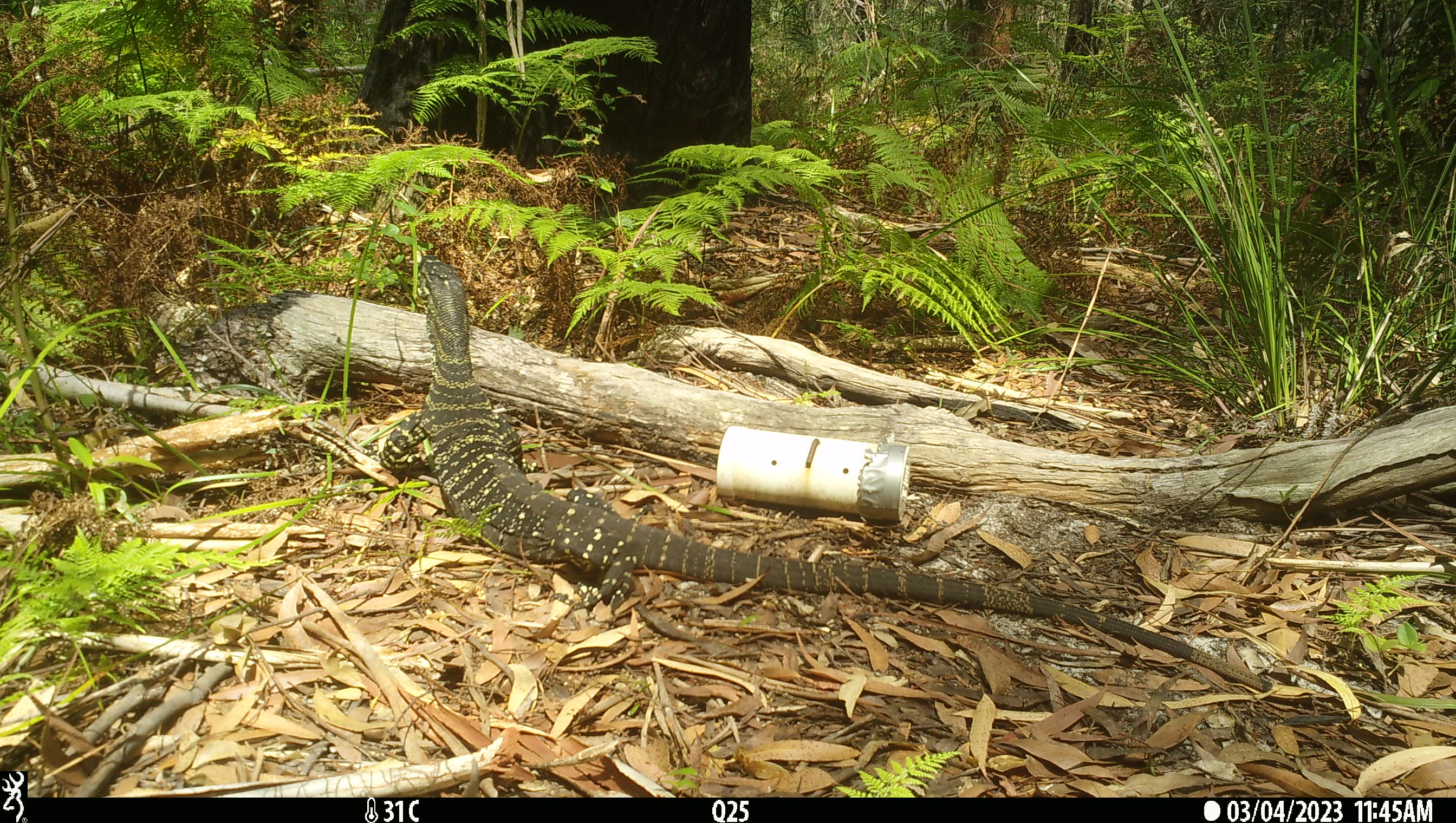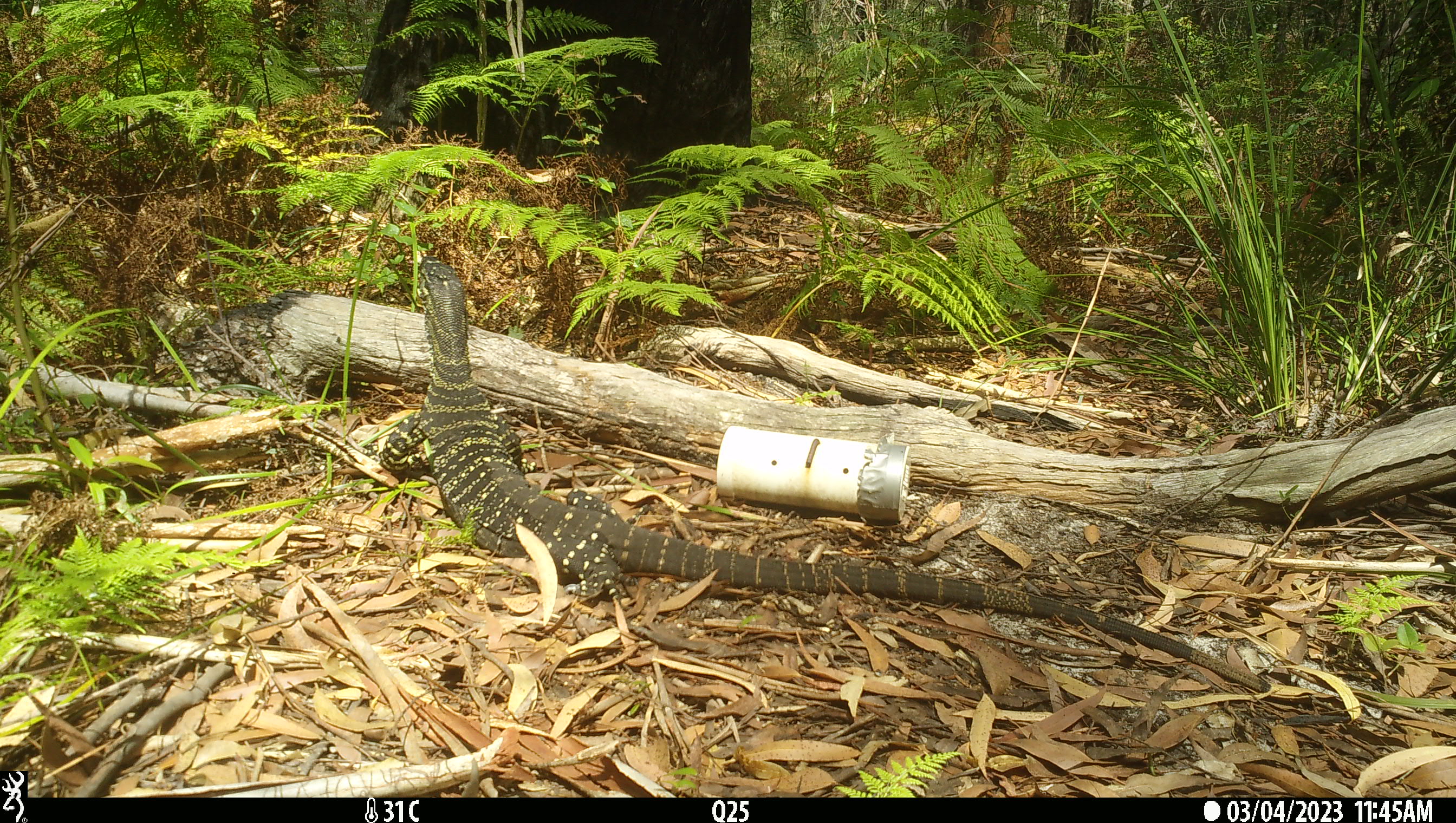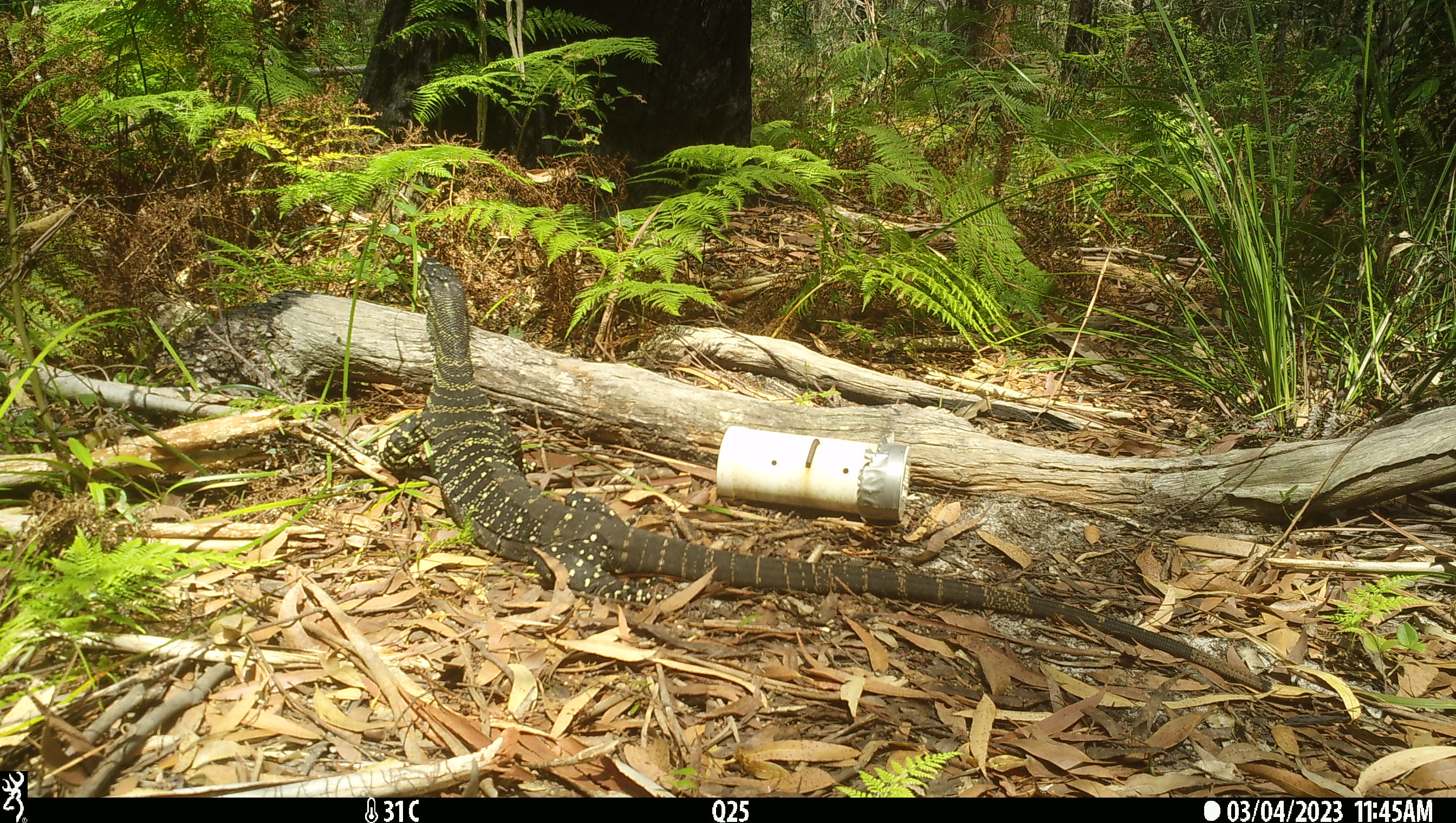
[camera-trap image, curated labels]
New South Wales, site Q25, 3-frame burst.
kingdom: Animalia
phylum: Chordata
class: Reptilia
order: Squamata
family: Varanidae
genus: Varanus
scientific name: Varanus varius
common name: lace monitor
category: goanna